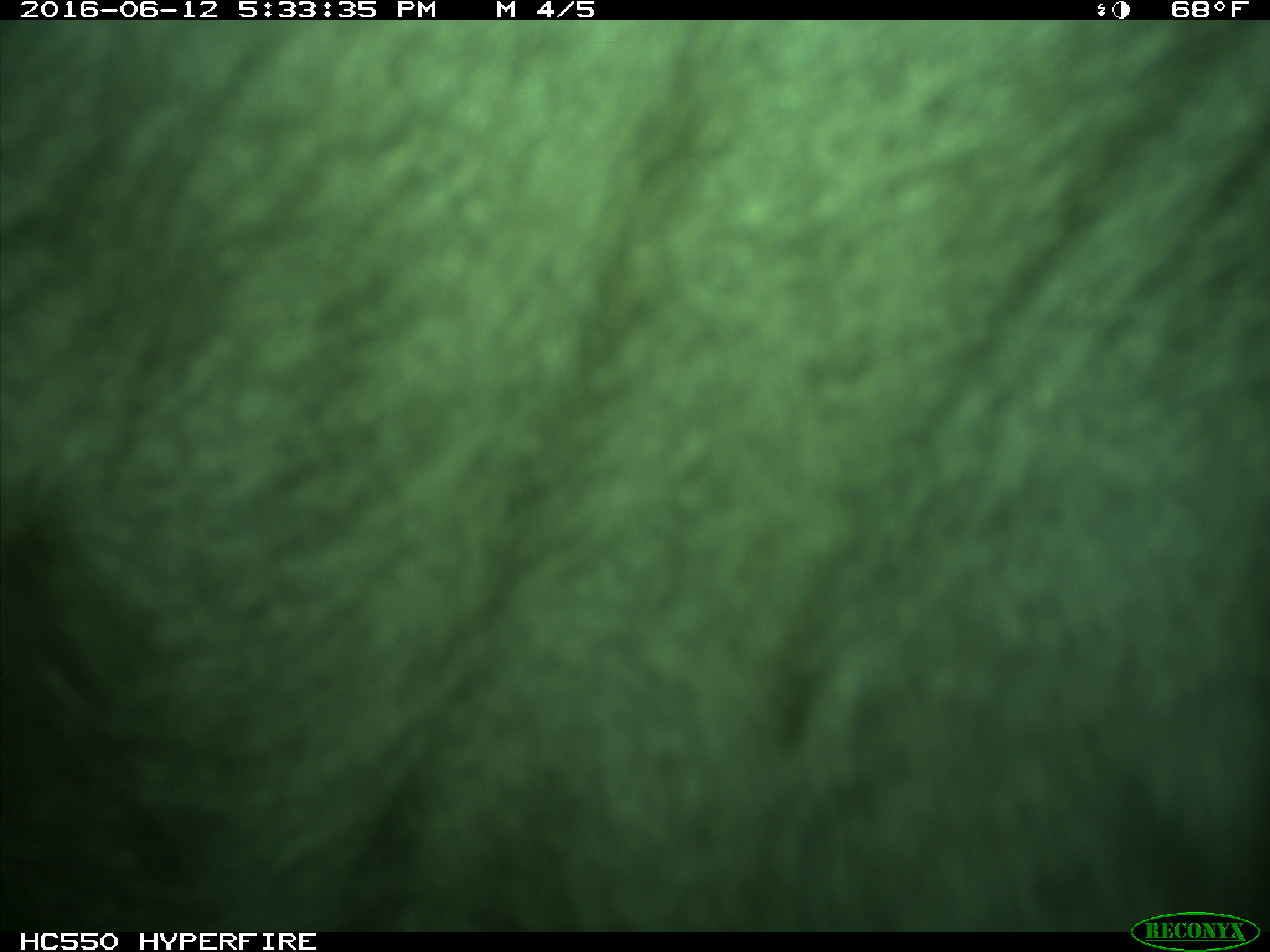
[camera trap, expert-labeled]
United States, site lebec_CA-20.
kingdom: Animalia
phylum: Chordata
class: Mammalia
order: Artiodactyla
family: Bovidae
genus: Bos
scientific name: Bos taurus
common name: domestic cow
Bos taurus (domestic cow).